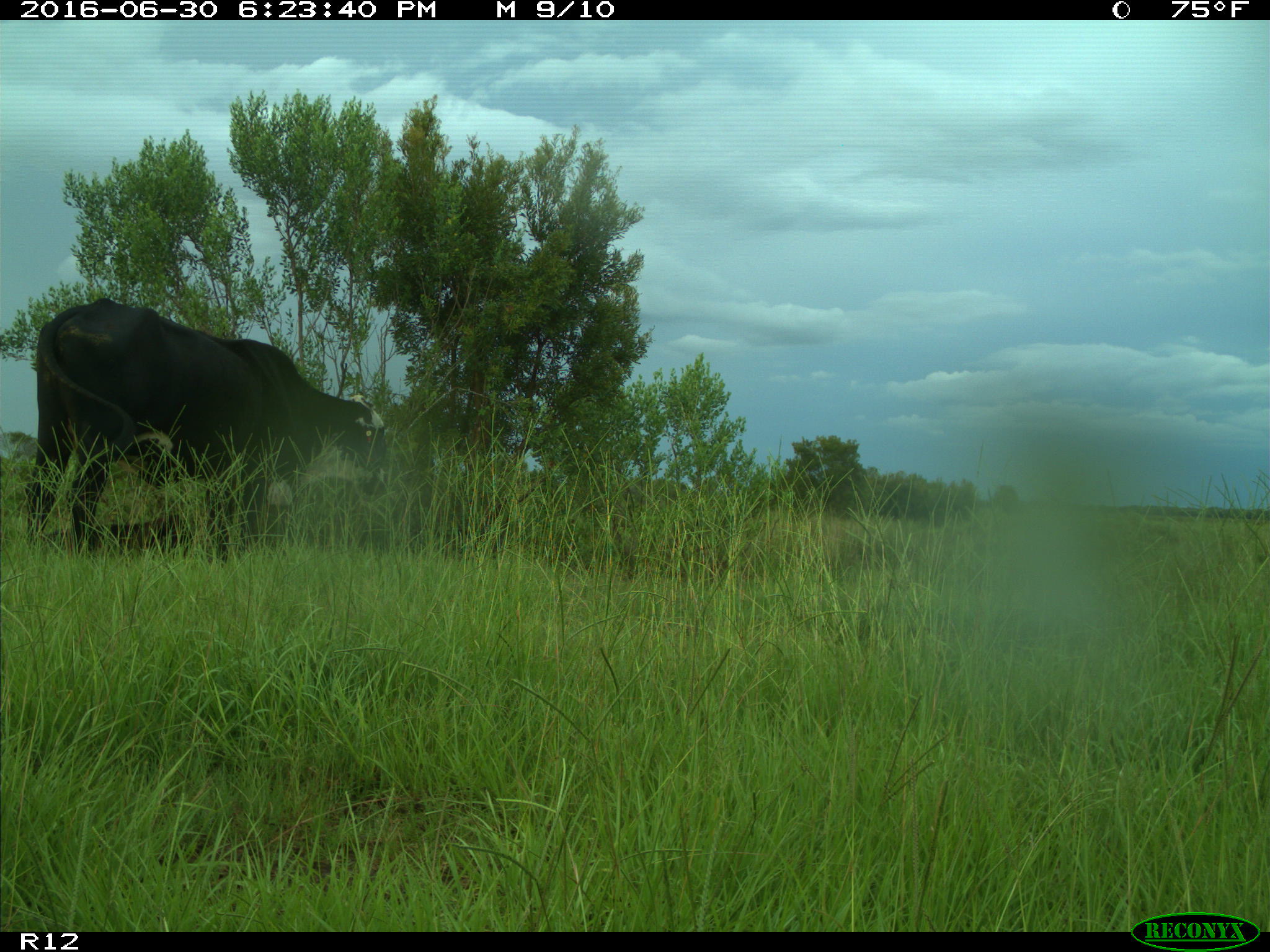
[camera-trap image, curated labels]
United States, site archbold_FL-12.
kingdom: Animalia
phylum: Chordata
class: Mammalia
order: Artiodactyla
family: Bovidae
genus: Bos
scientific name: Bos taurus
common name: domestic cow